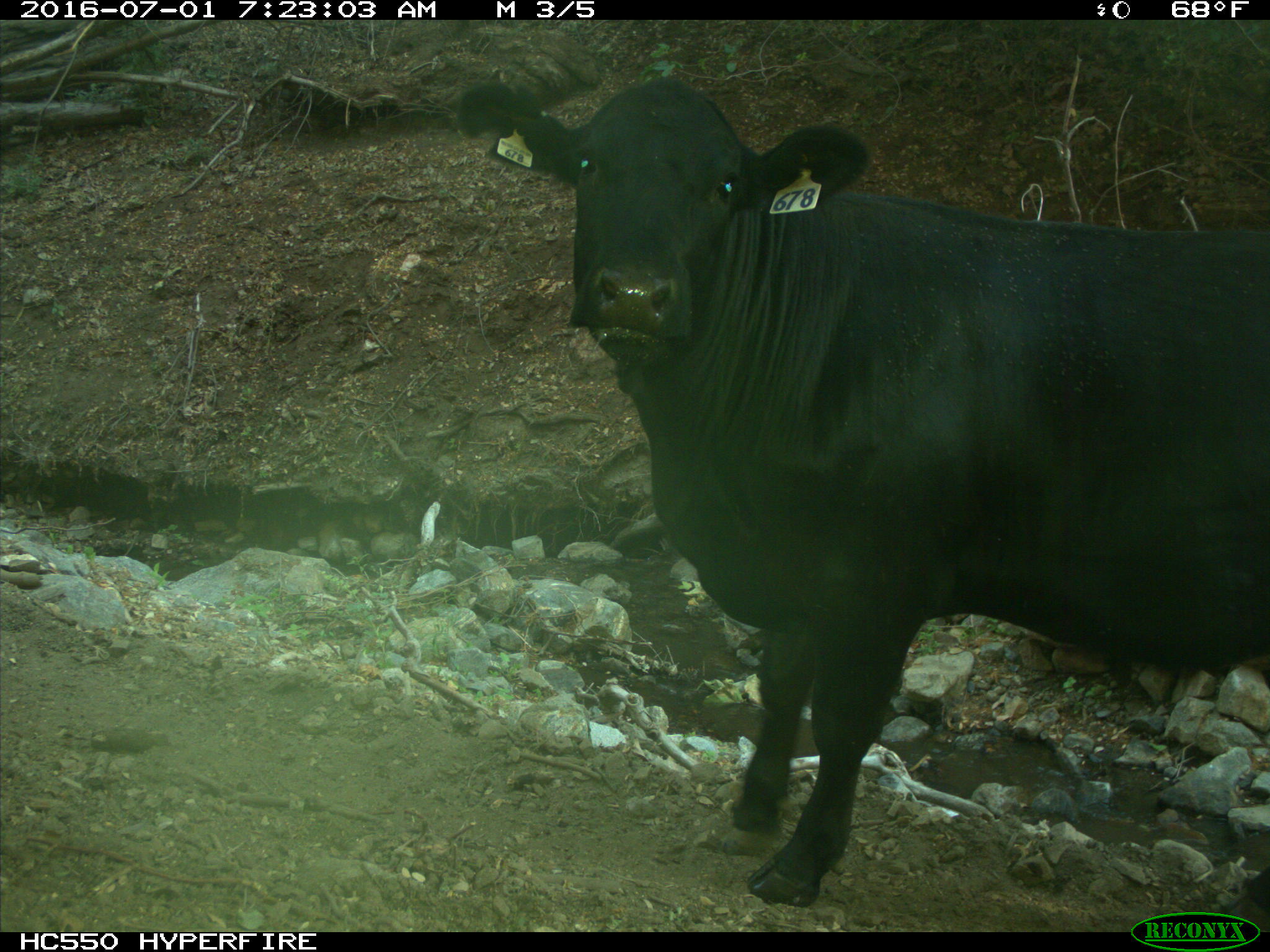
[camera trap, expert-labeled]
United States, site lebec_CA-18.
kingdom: Animalia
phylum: Chordata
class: Mammalia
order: Artiodactyla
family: Bovidae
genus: Bos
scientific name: Bos taurus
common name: domestic cow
Bos taurus (domestic cow).